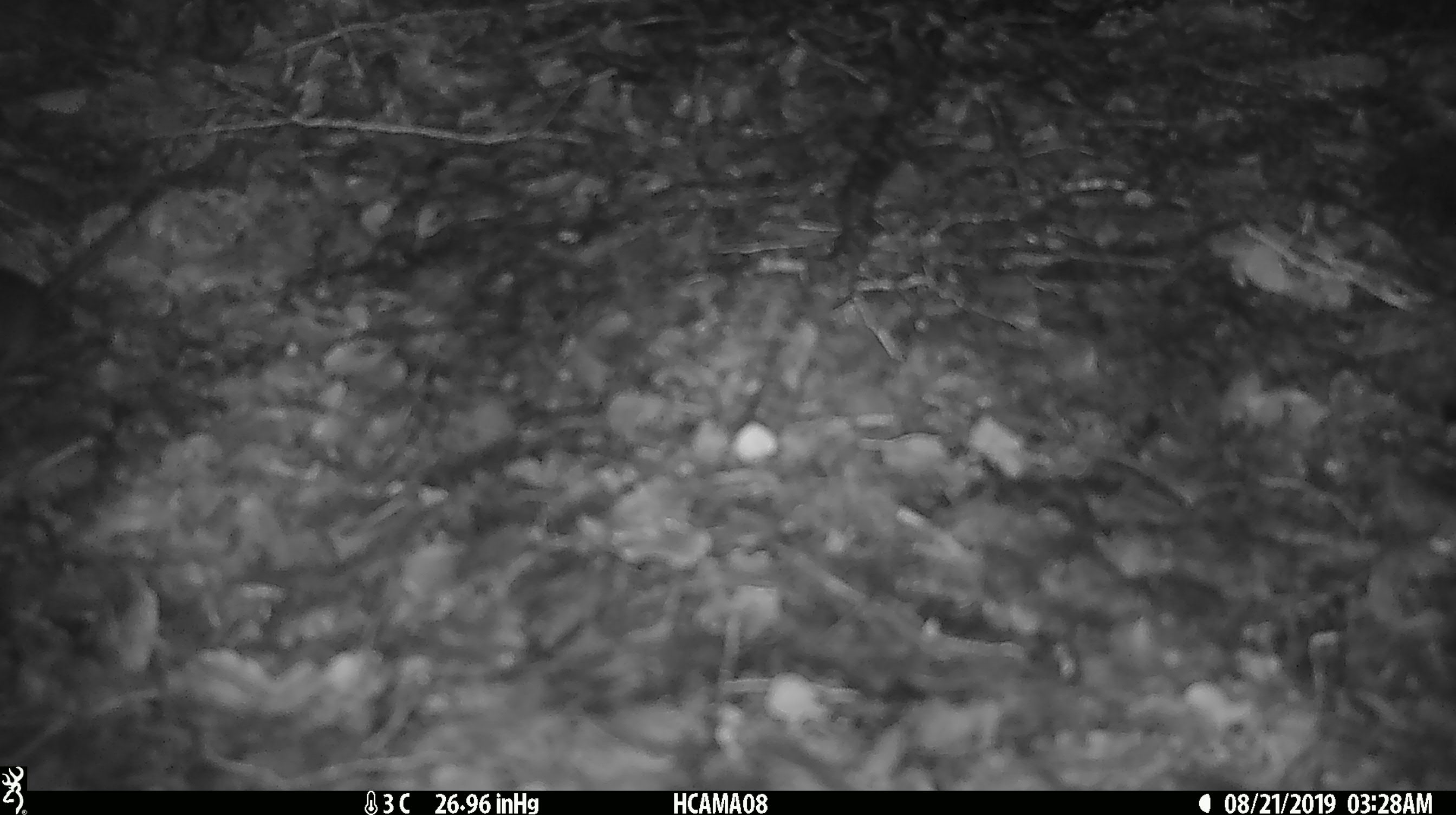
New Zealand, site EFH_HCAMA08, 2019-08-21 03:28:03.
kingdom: Animalia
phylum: Chordata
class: Mammalia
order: Rodentia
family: Muridae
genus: Mus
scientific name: Mus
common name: mouse